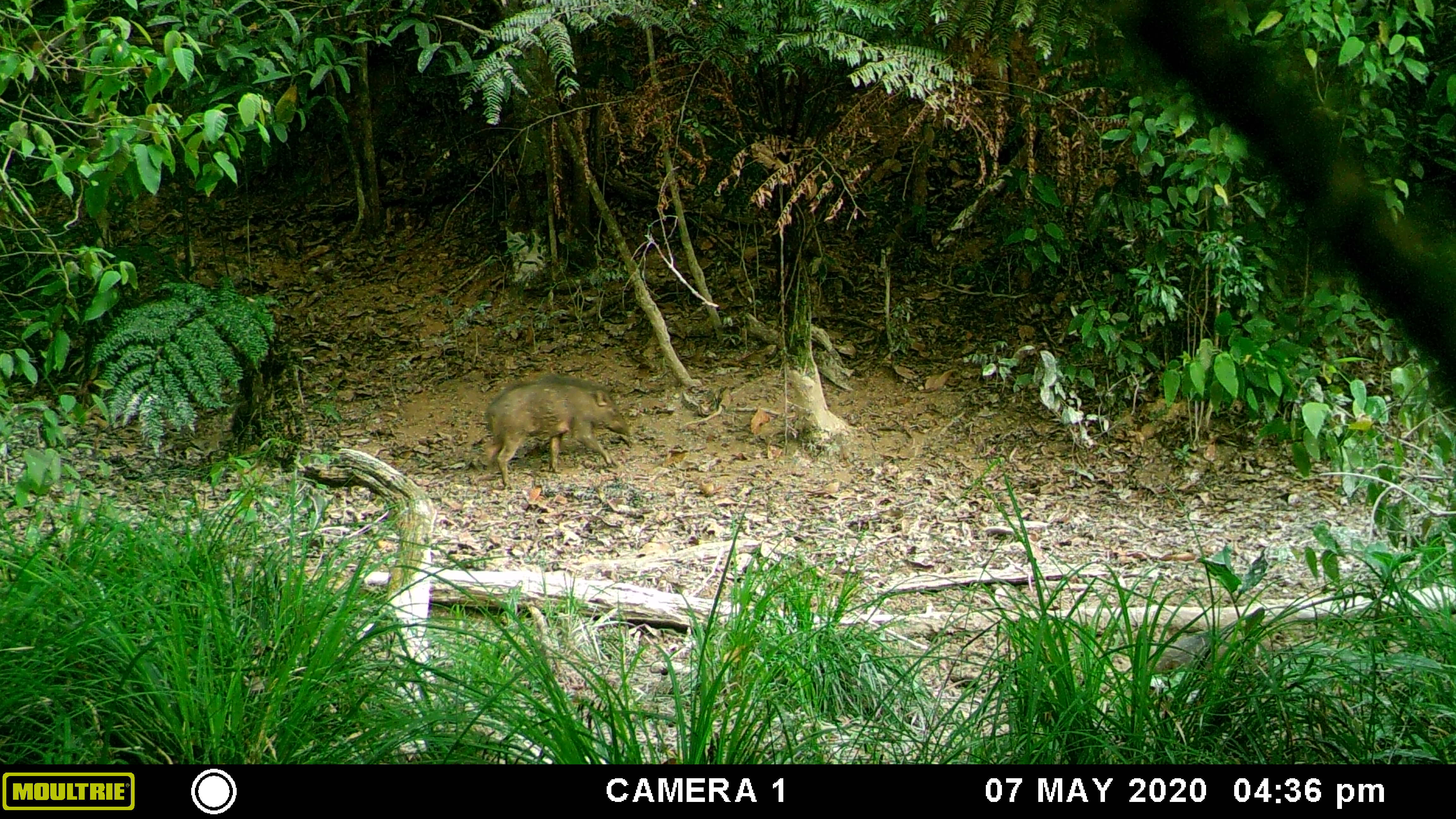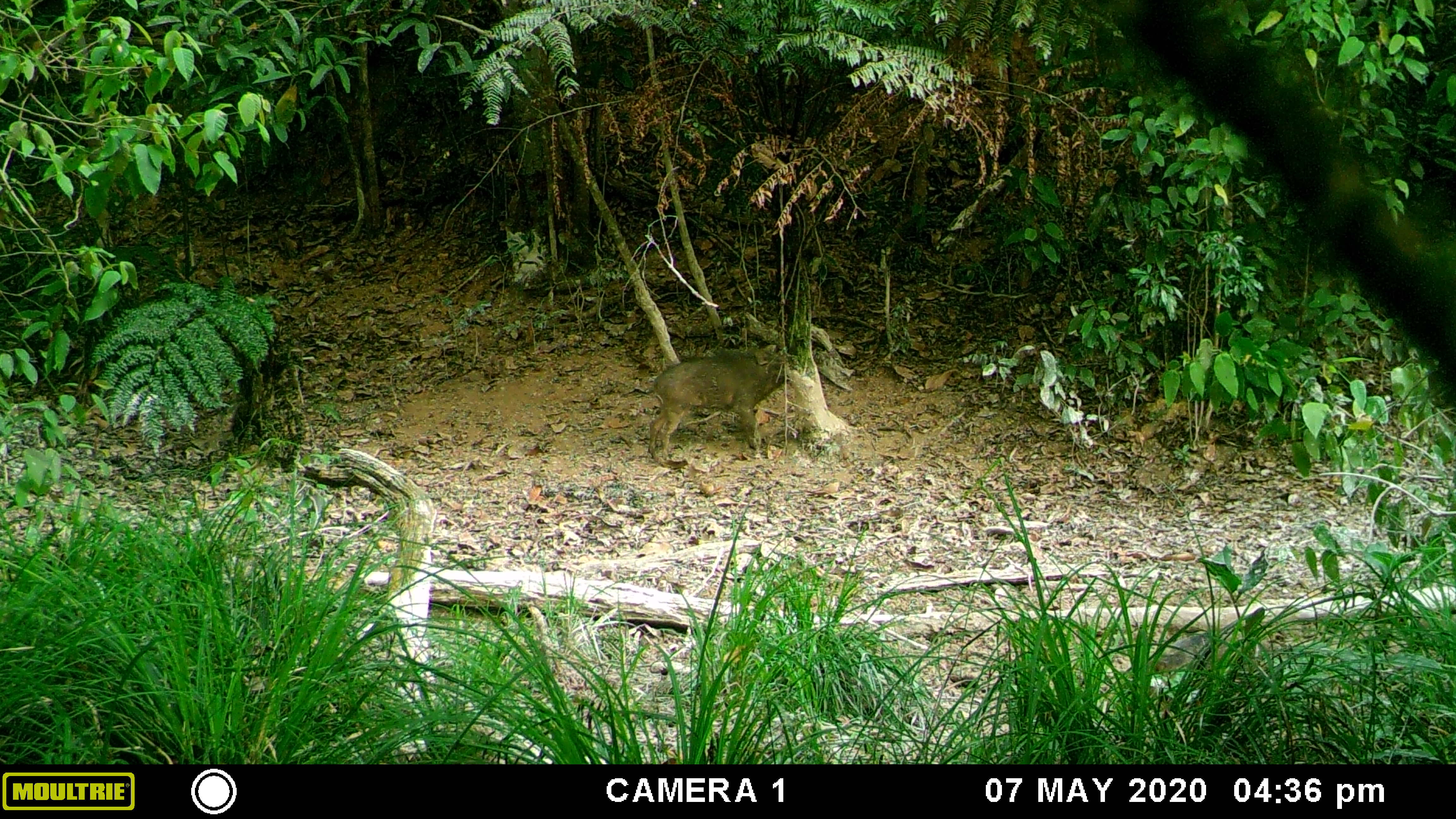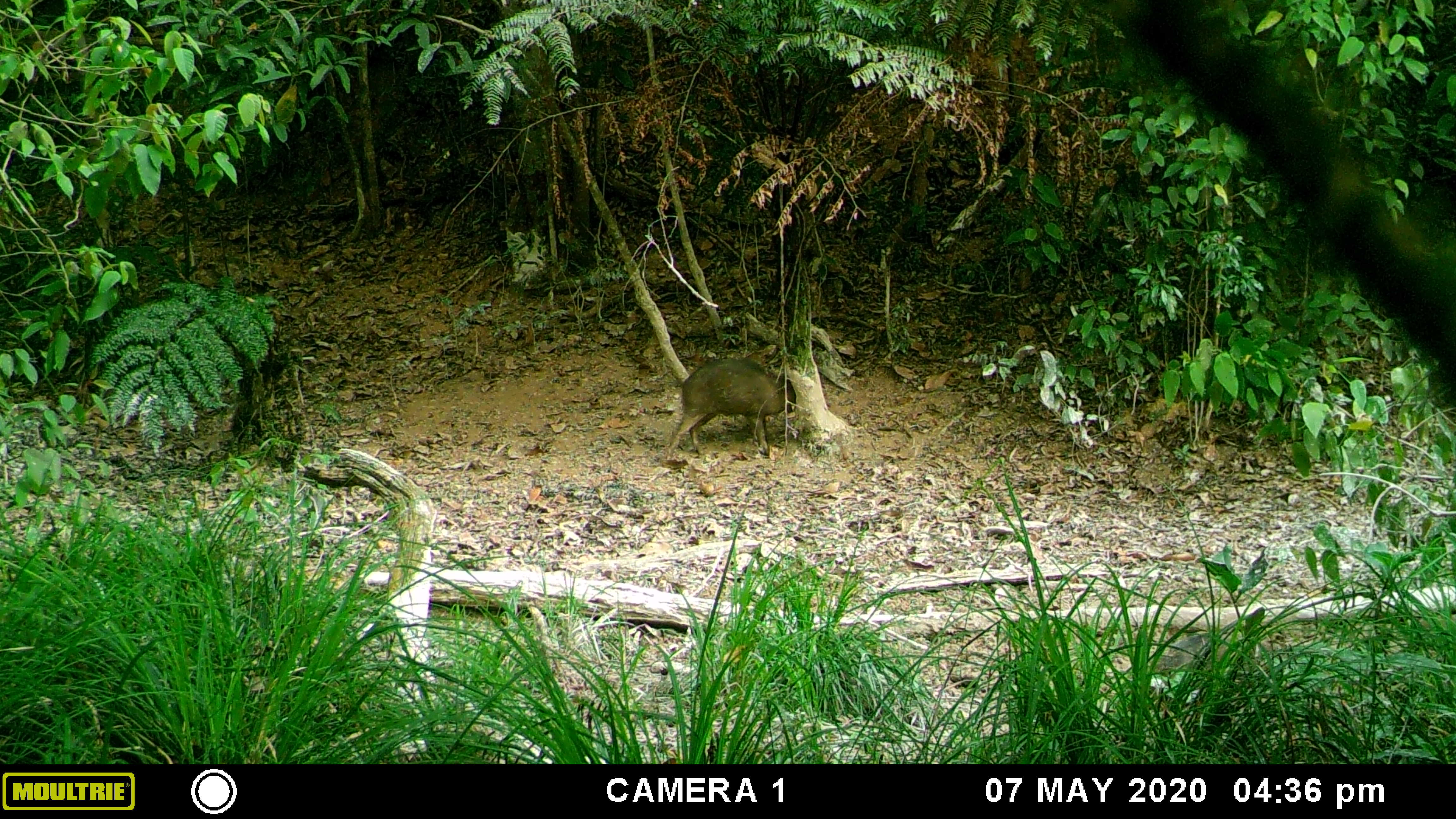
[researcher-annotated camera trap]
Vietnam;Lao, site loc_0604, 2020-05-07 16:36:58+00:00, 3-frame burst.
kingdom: Animalia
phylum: Chordata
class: Mammalia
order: Artiodactyla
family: Suidae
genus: Sus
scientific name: Sus scrofa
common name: eurasian wild pig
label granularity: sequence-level